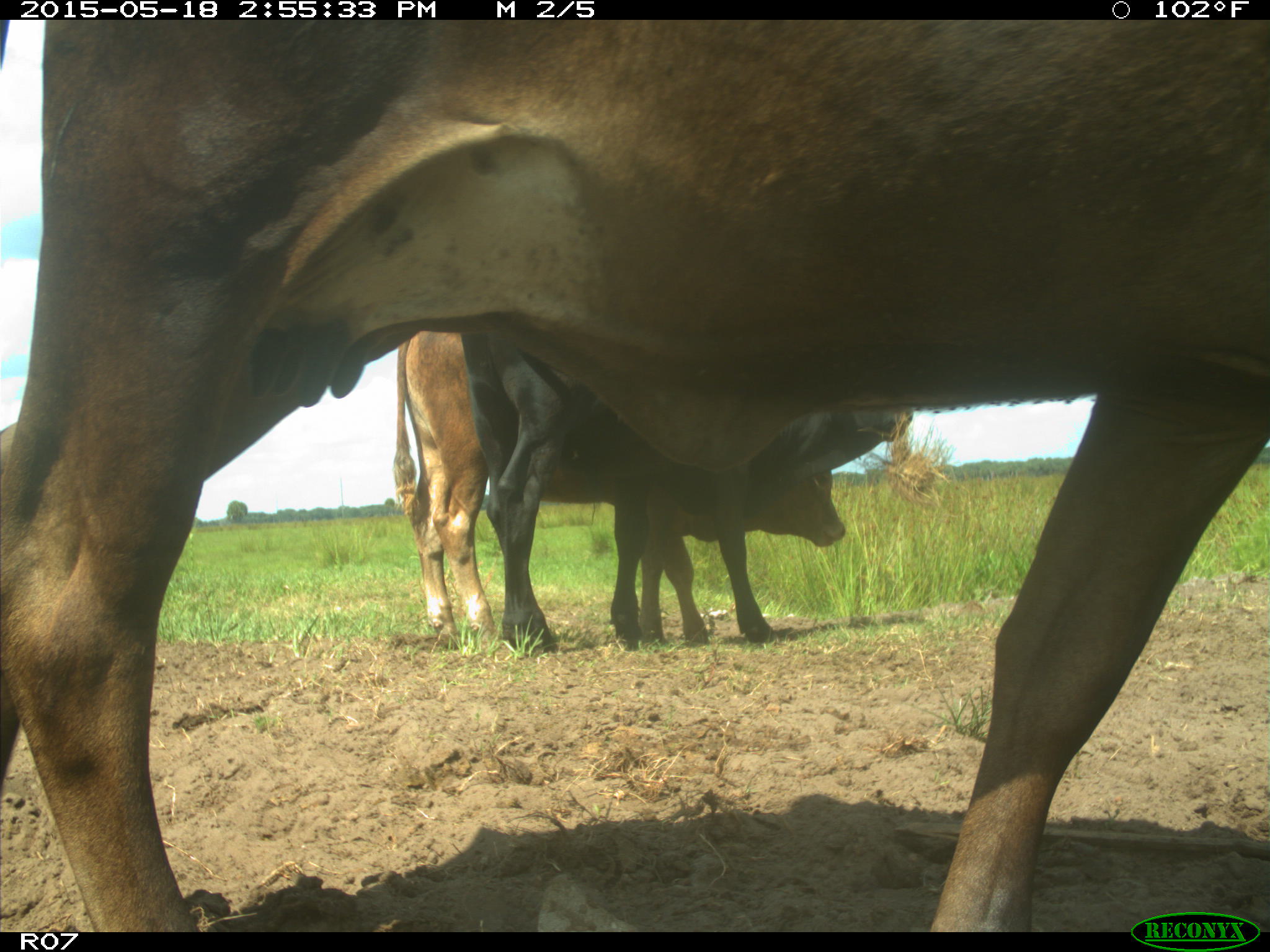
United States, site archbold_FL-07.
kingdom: Animalia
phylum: Chordata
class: Mammalia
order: Artiodactyla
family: Bovidae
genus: Bos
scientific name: Bos taurus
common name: domestic cow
Bos taurus (domestic cow).